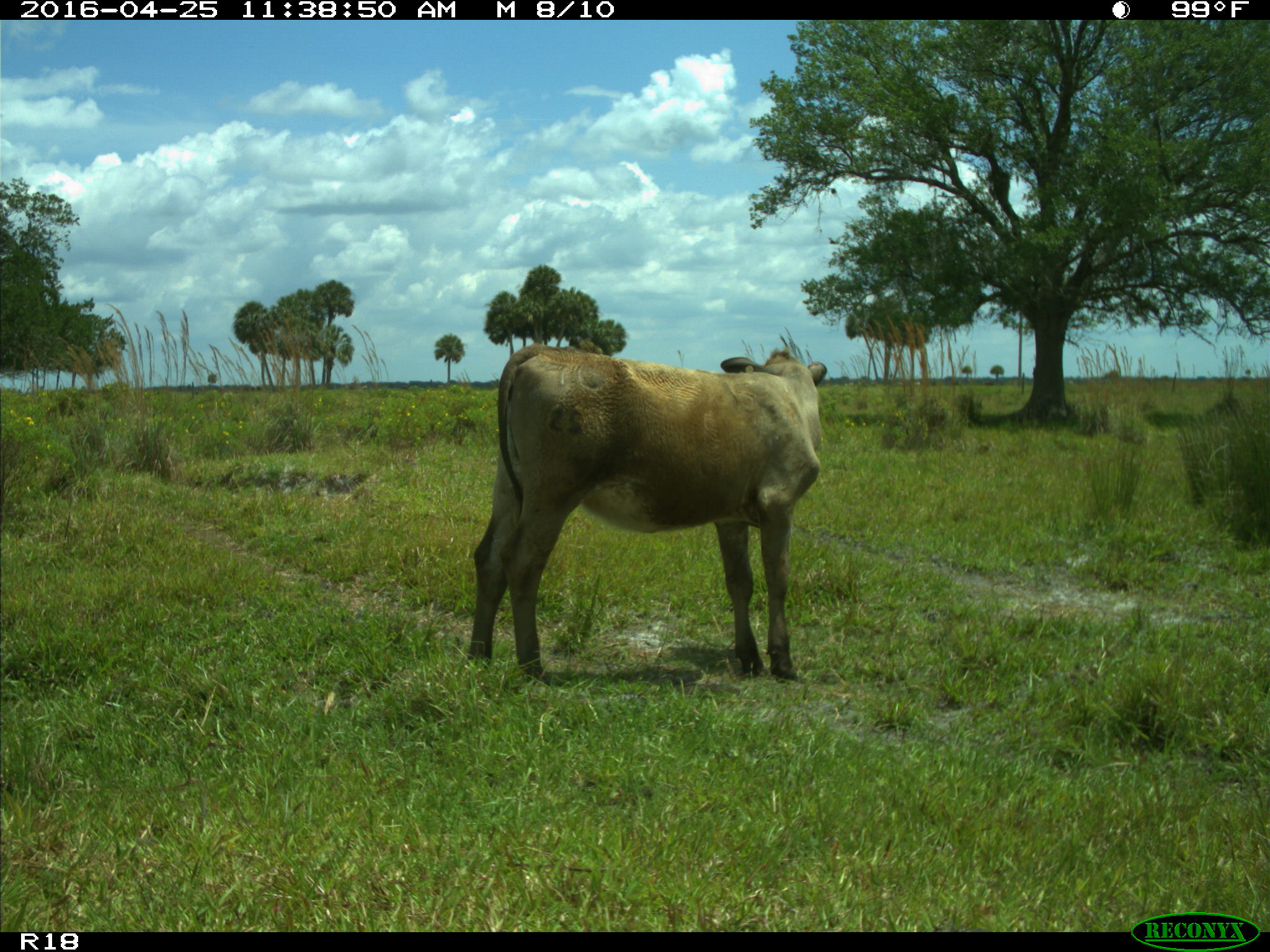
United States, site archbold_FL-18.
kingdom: Animalia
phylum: Chordata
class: Mammalia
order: Artiodactyla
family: Bovidae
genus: Bos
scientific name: Bos taurus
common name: domestic cow